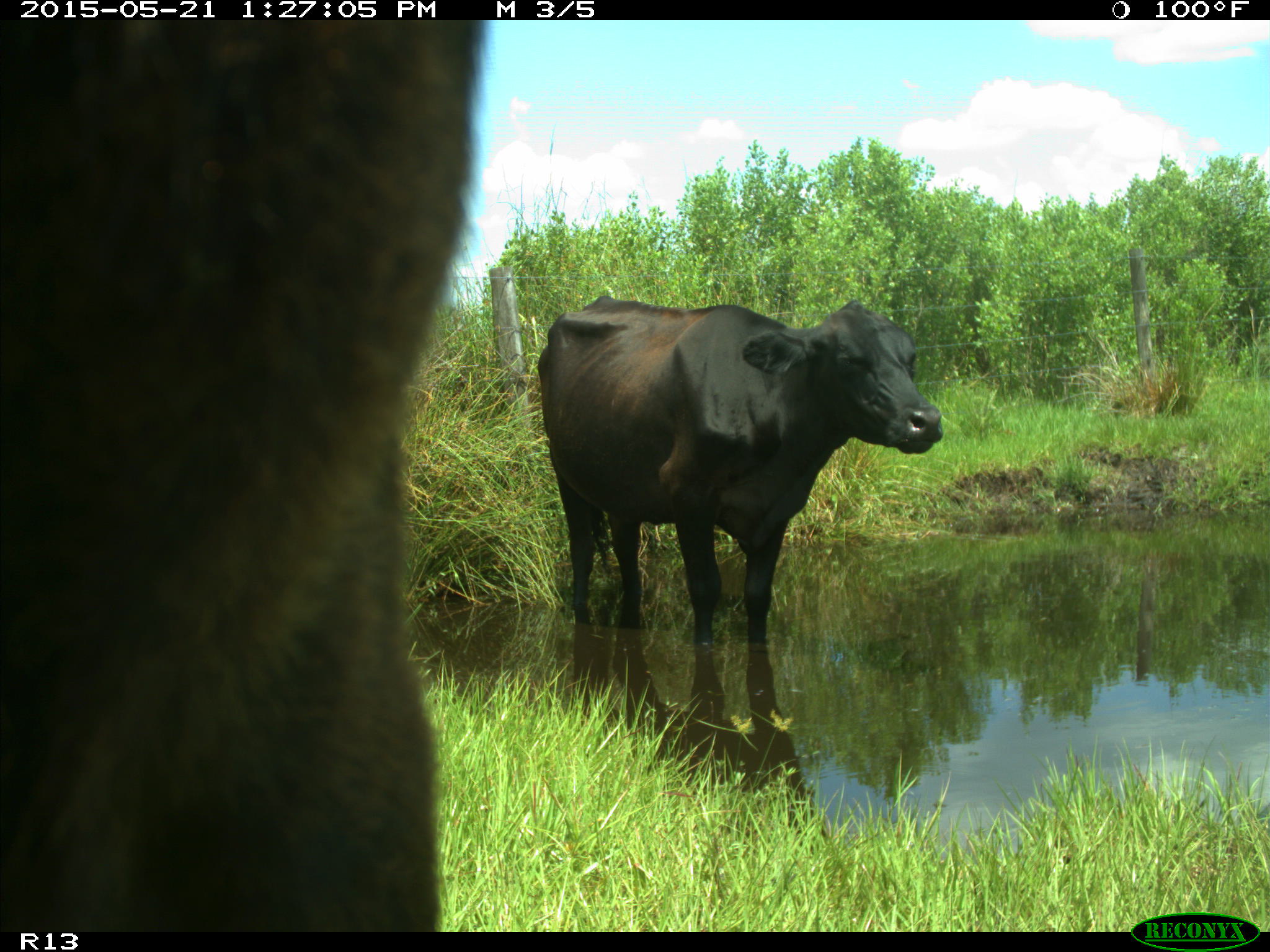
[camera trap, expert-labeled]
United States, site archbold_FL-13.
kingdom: Animalia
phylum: Chordata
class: Mammalia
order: Artiodactyla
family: Bovidae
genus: Bos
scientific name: Bos taurus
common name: domestic cow